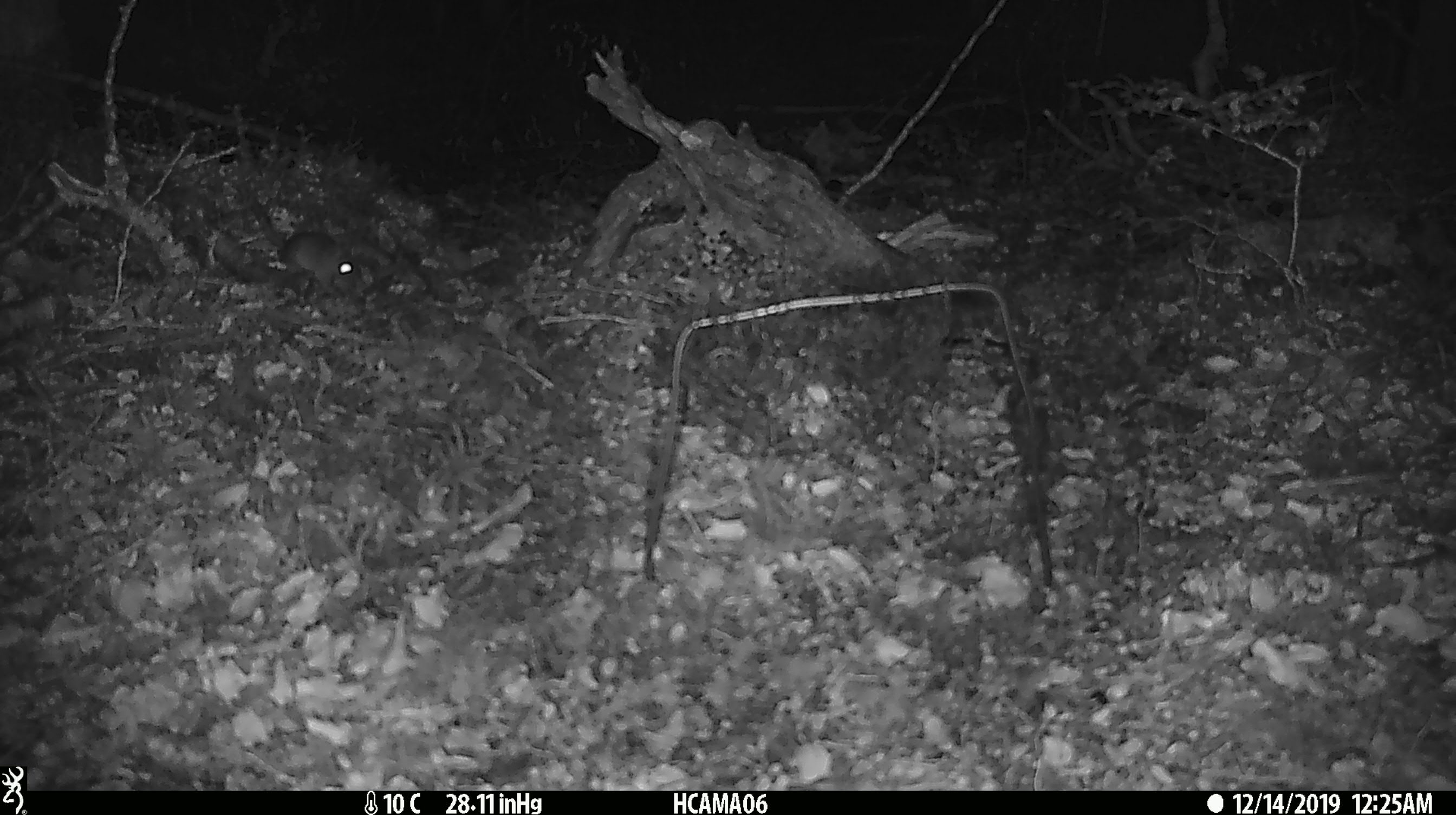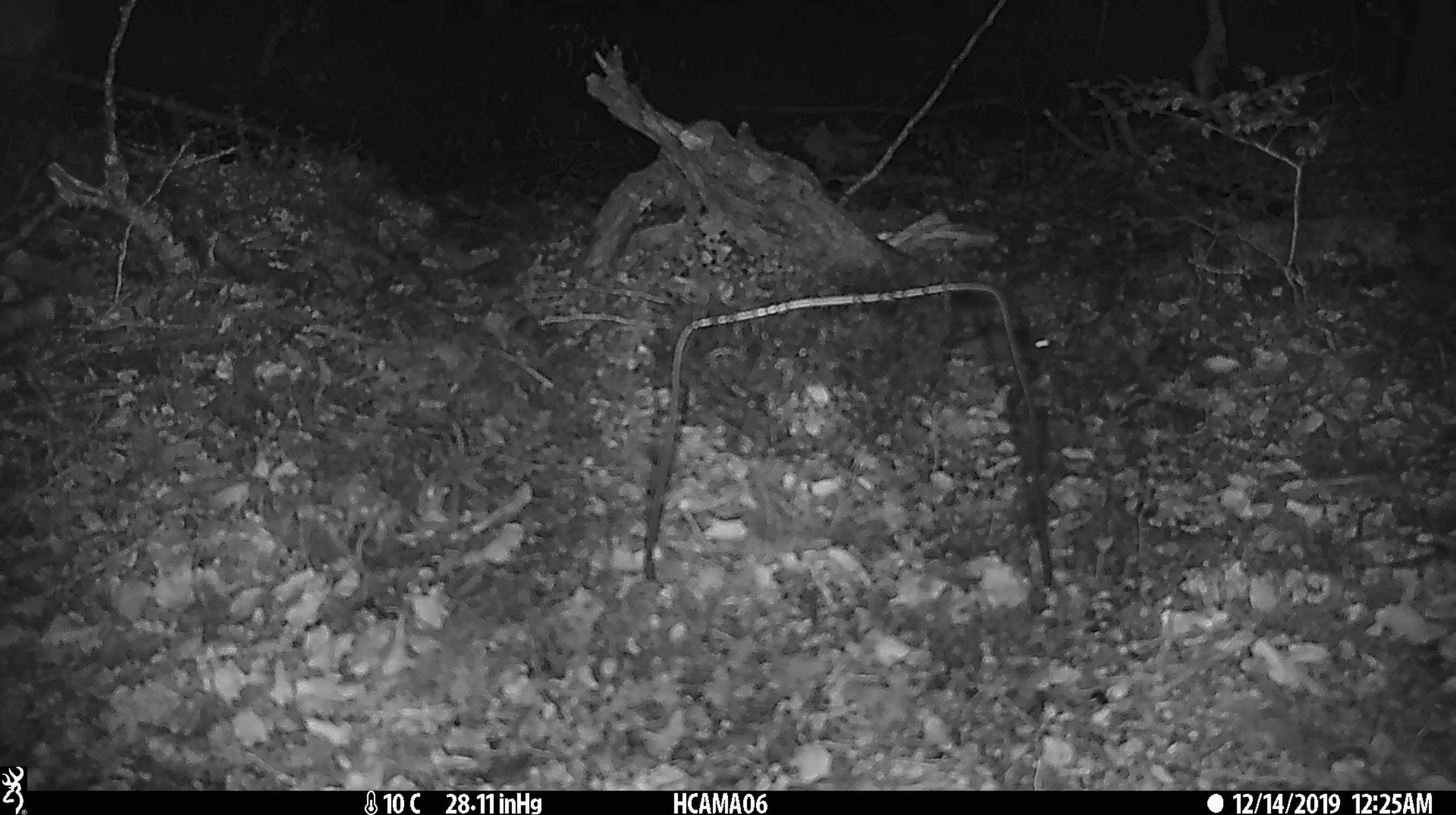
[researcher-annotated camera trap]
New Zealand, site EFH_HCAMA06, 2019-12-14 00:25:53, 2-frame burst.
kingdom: Animalia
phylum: Chordata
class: Mammalia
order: Rodentia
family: Muridae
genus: Mus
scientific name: Mus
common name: mouse